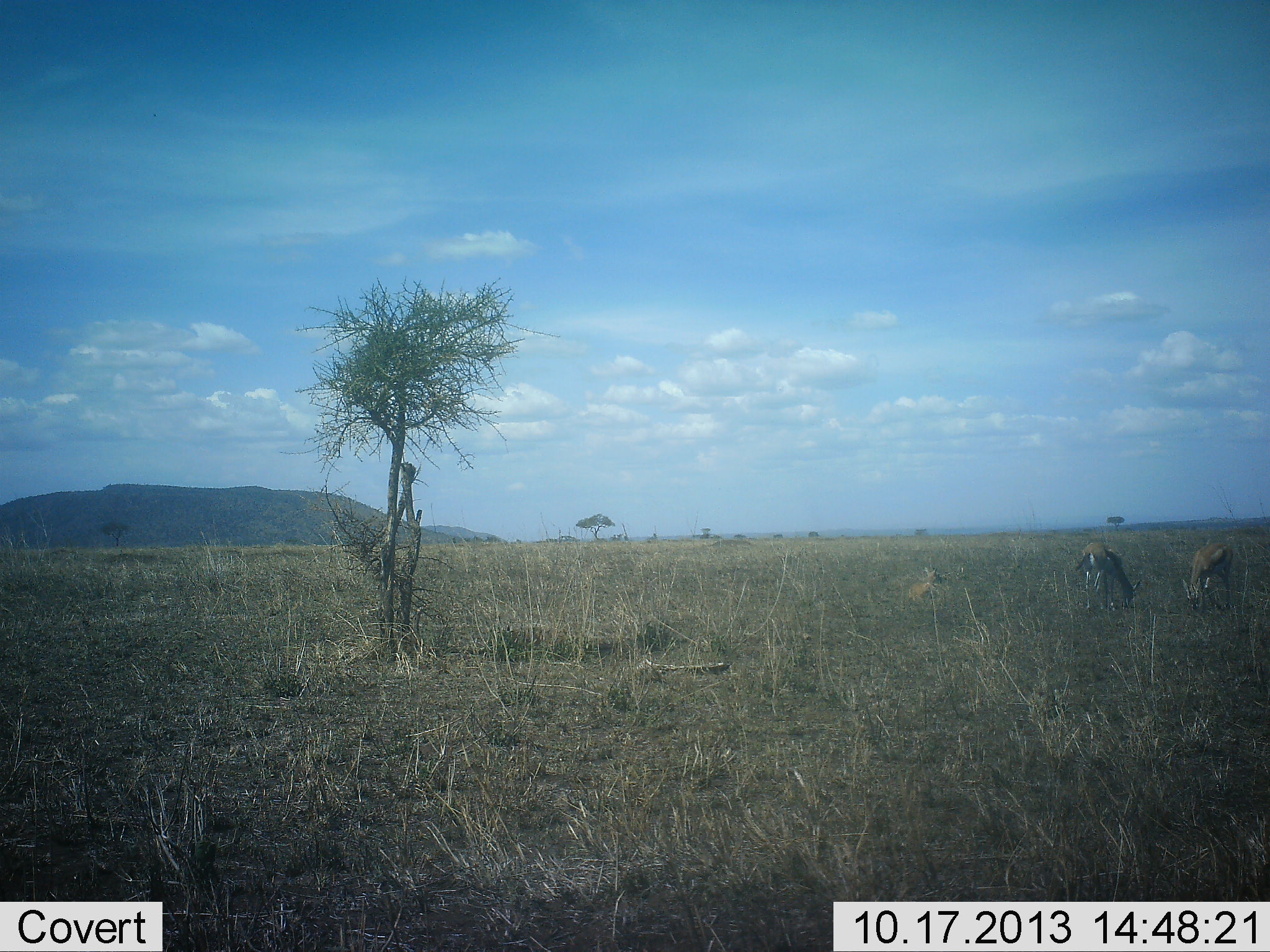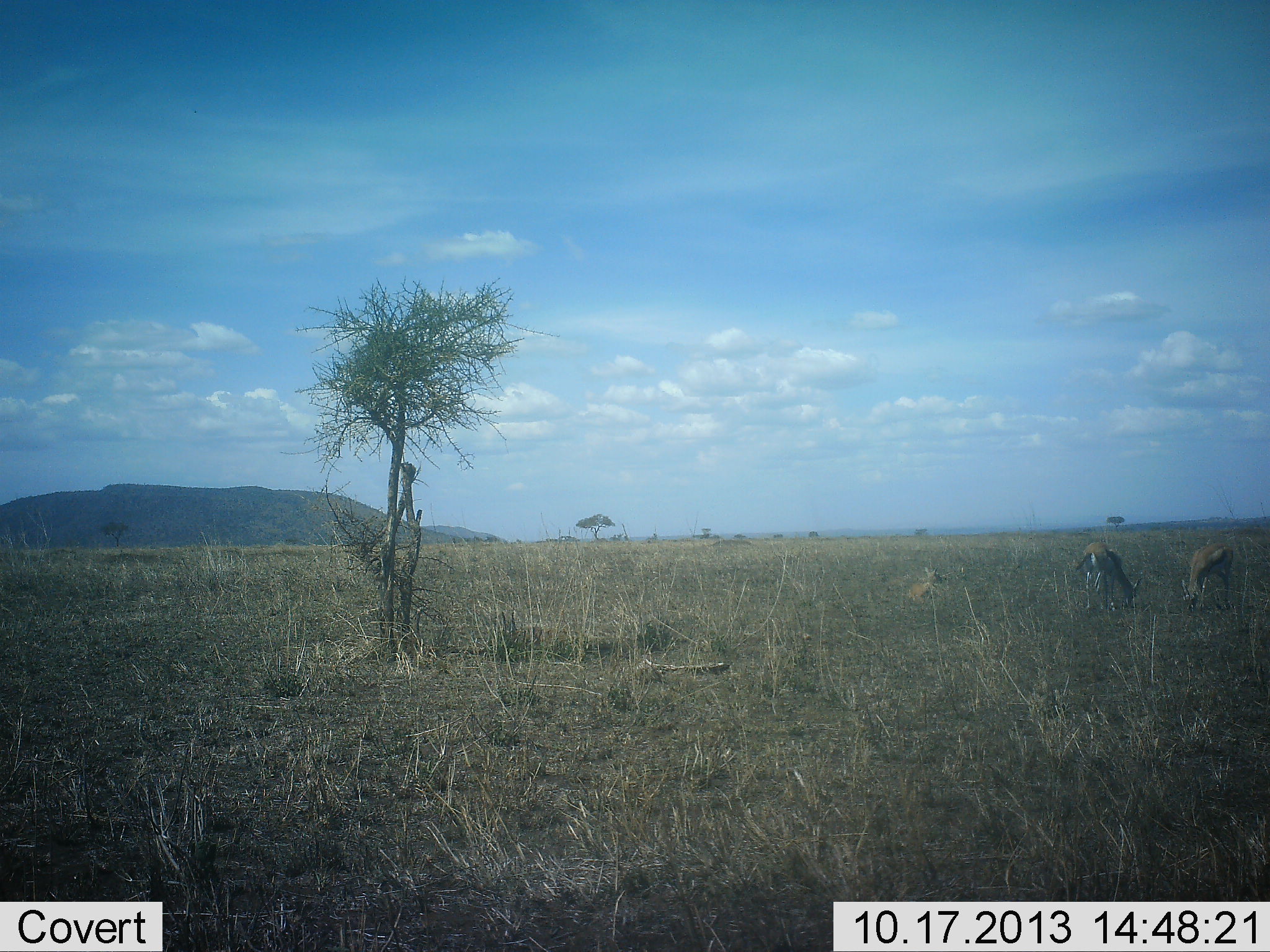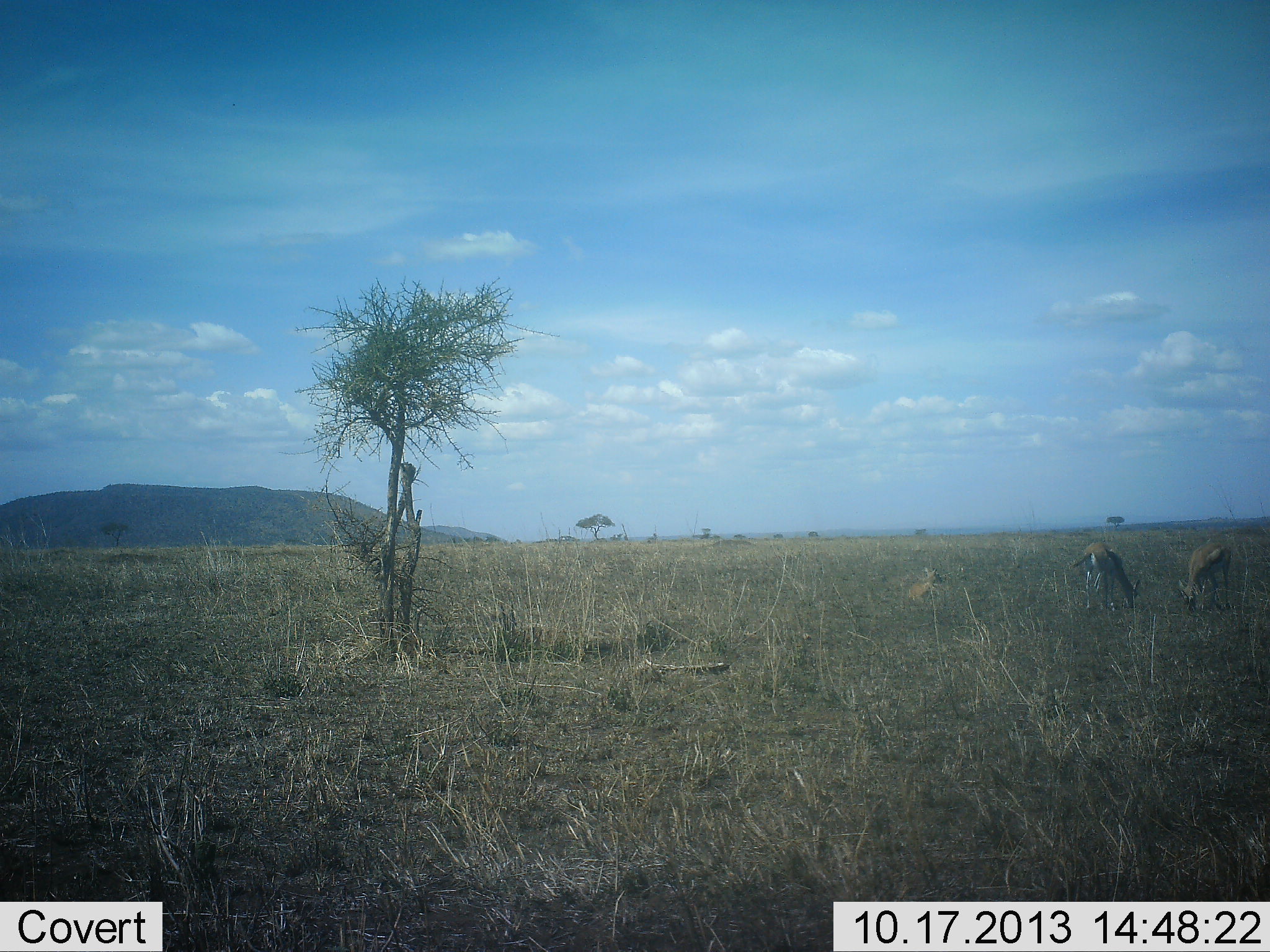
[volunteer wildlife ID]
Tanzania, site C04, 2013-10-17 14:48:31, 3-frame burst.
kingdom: Animalia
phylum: Chordata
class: Mammalia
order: Artiodactyla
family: Bovidae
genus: Eudorcas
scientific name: Eudorcas thomsonii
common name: thomson's gazelle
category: gazellethomsons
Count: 3.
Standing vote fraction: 30%.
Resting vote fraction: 60%.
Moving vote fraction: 0%.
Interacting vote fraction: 0%.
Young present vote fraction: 0%.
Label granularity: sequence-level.